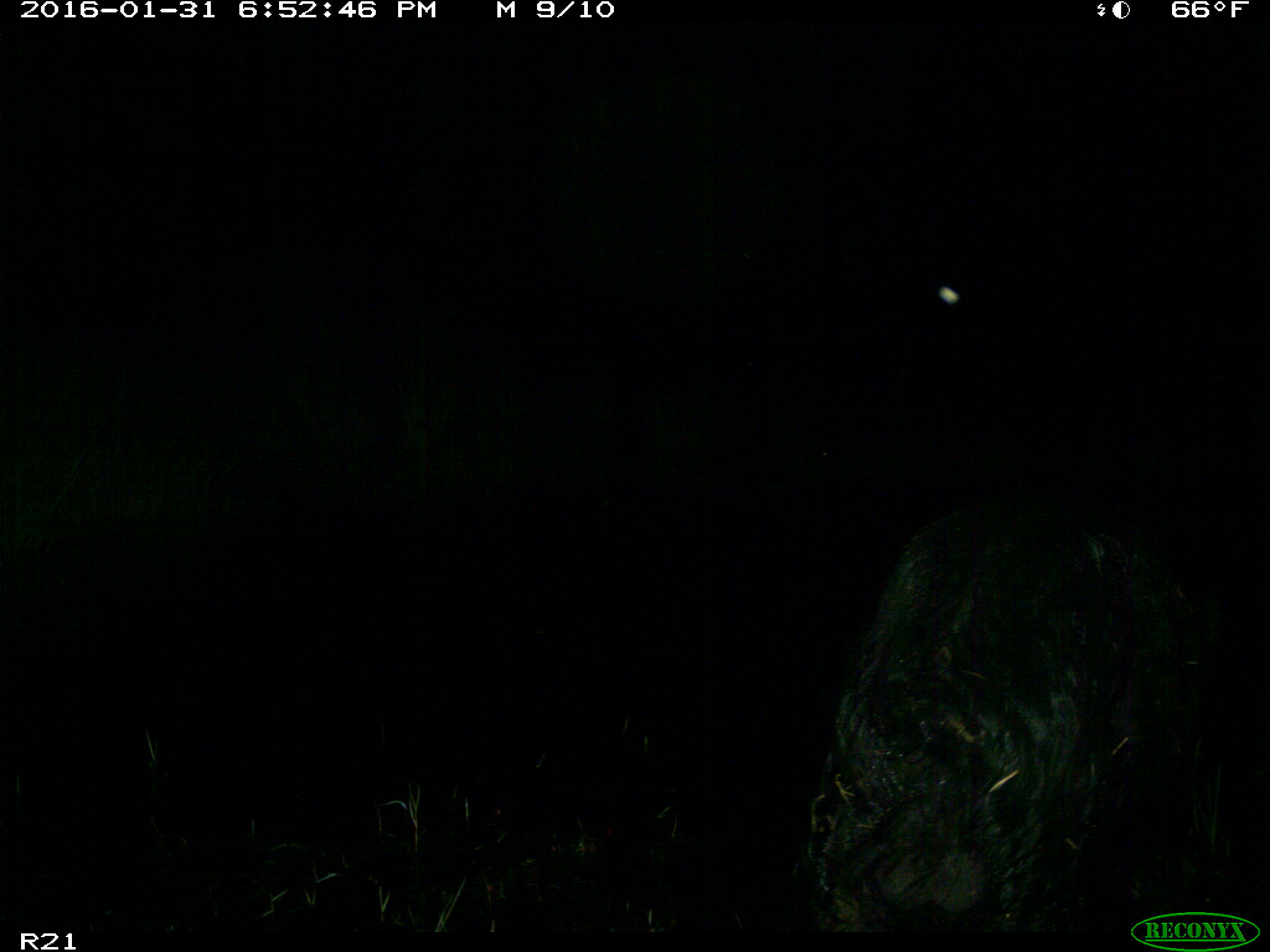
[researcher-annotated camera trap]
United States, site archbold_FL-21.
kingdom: Animalia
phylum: Chordata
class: Mammalia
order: Artiodactyla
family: Suidae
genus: Sus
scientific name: Sus scrofa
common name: wild boar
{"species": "Sus scrofa (wild boar)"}